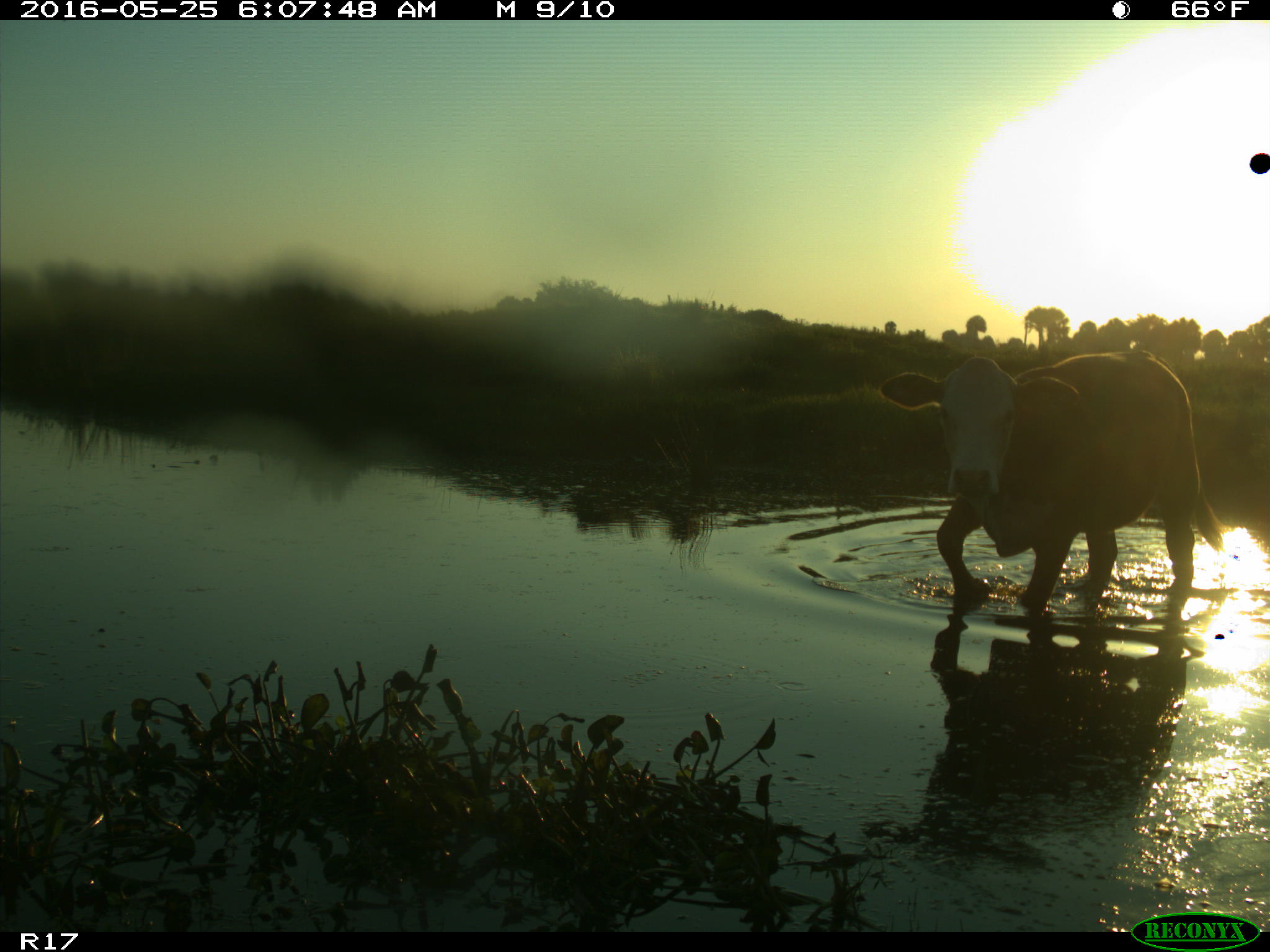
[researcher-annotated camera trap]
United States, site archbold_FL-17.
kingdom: Animalia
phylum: Chordata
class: Mammalia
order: Artiodactyla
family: Bovidae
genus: Bos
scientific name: Bos taurus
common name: domestic cow